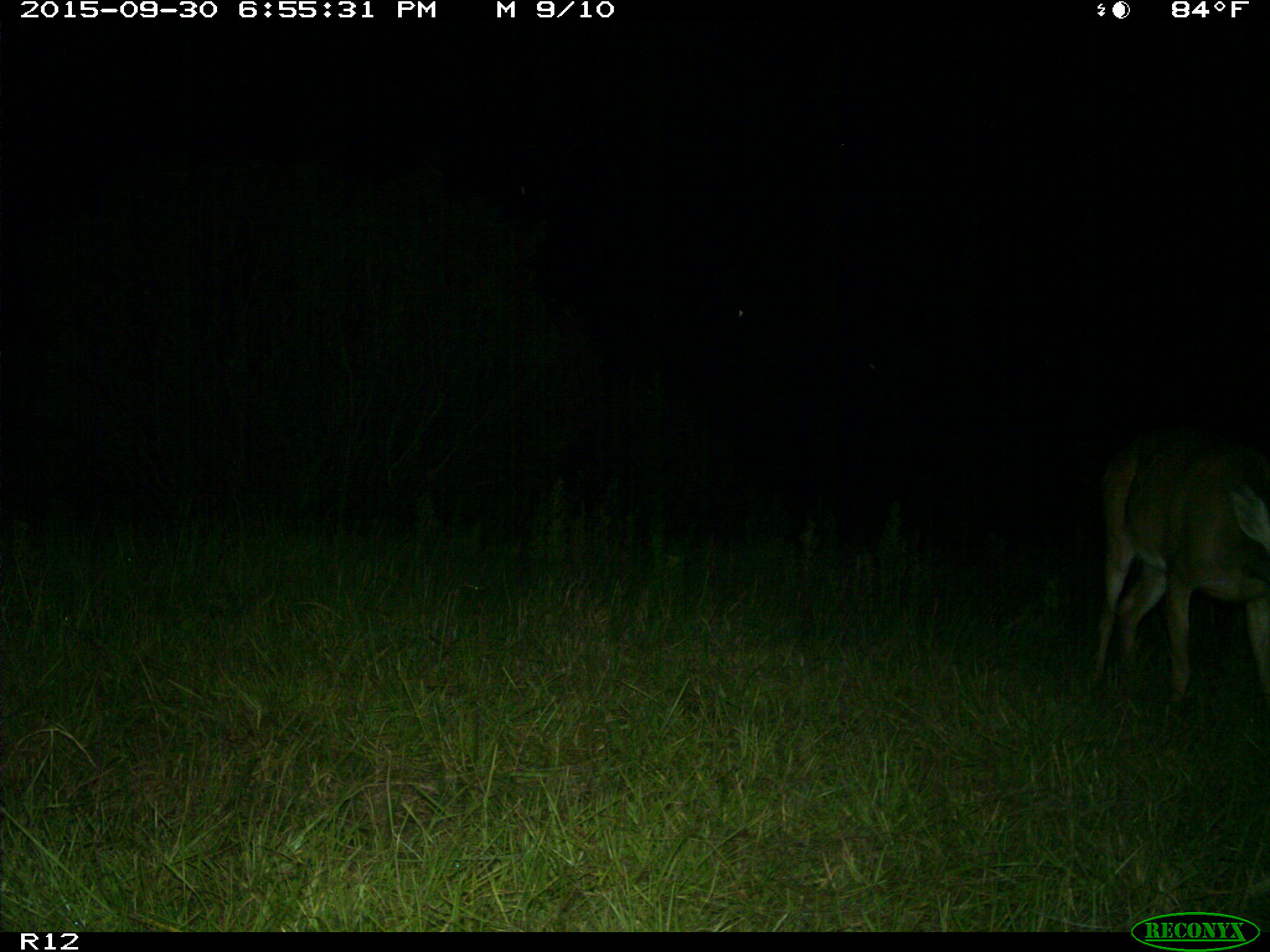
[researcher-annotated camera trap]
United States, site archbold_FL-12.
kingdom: Animalia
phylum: Chordata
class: Mammalia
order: Artiodactyla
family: Cervidae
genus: Odocoileus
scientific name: Odocoileus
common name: deer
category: unidentified deer